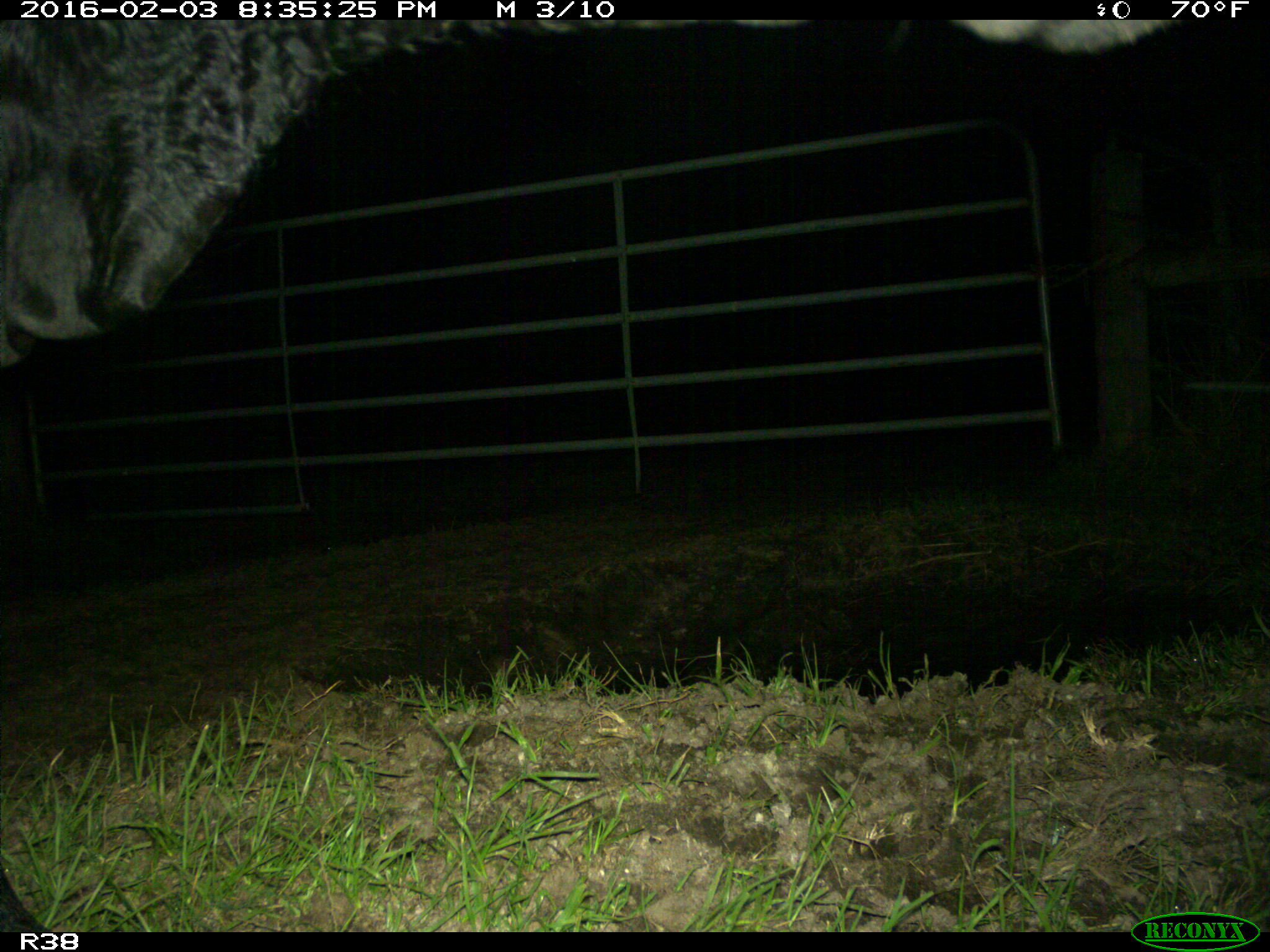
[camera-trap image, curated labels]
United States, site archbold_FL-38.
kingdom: Animalia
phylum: Chordata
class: Mammalia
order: Artiodactyla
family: Bovidae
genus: Bos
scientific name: Bos taurus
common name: domestic cow